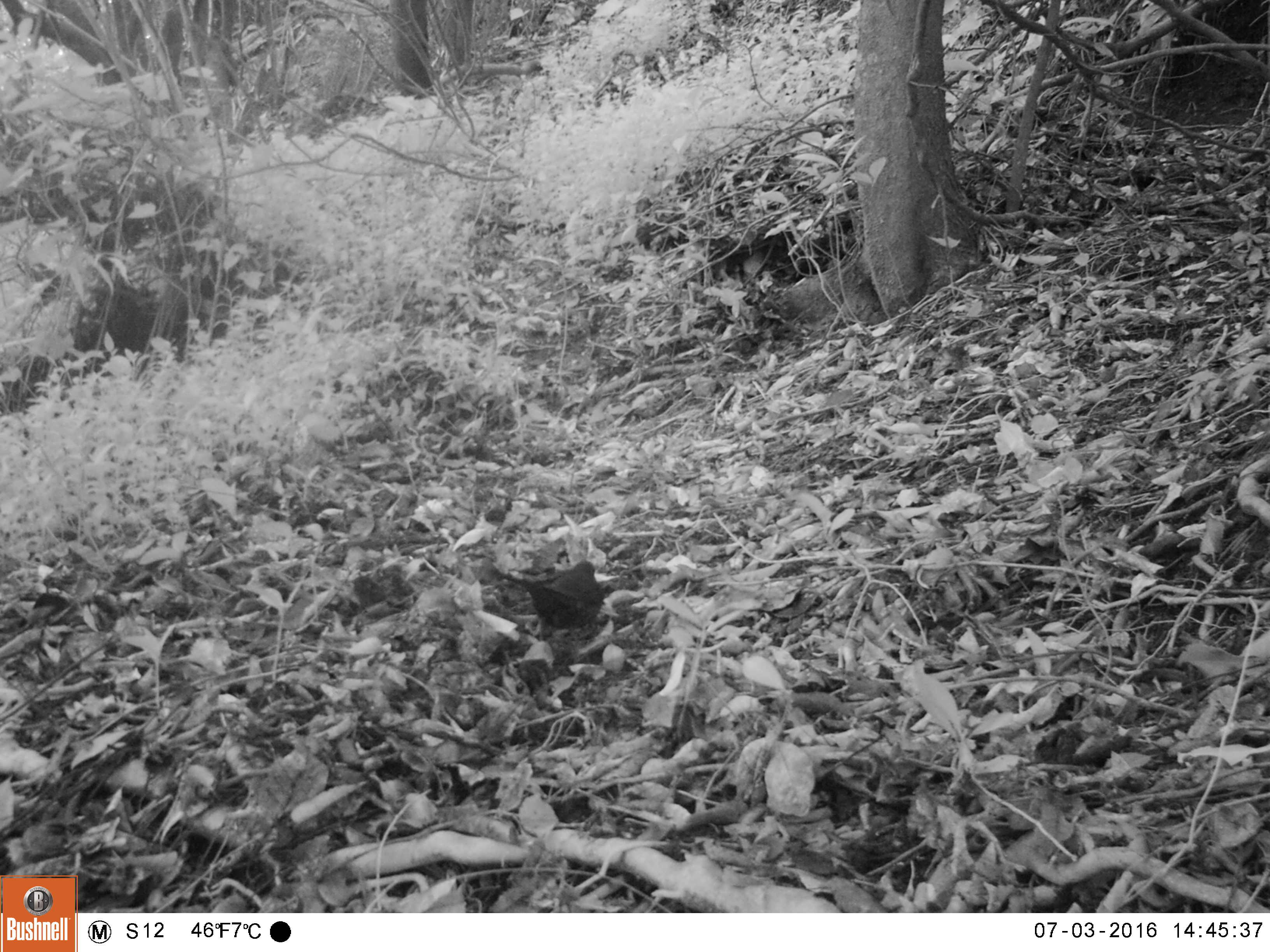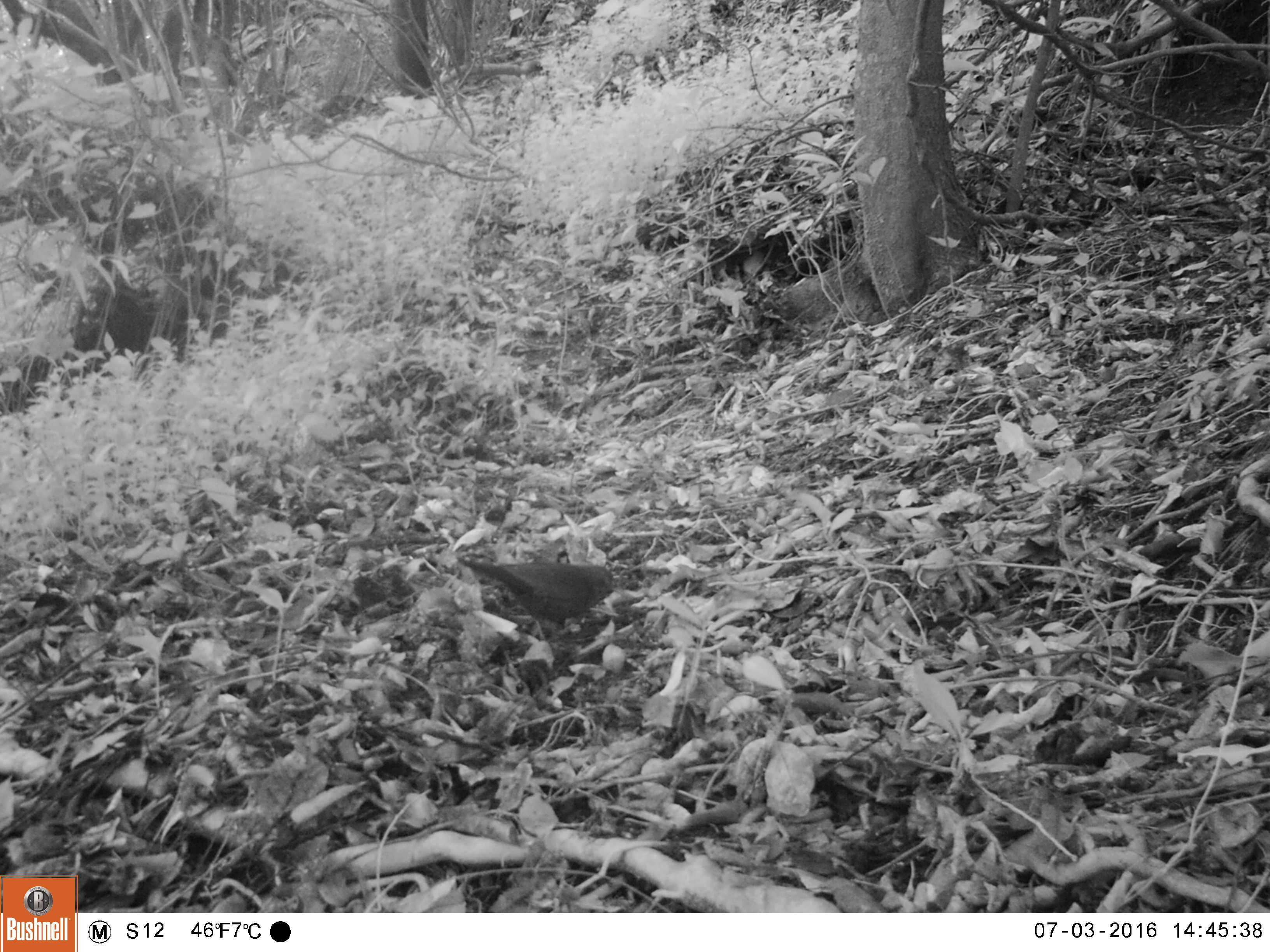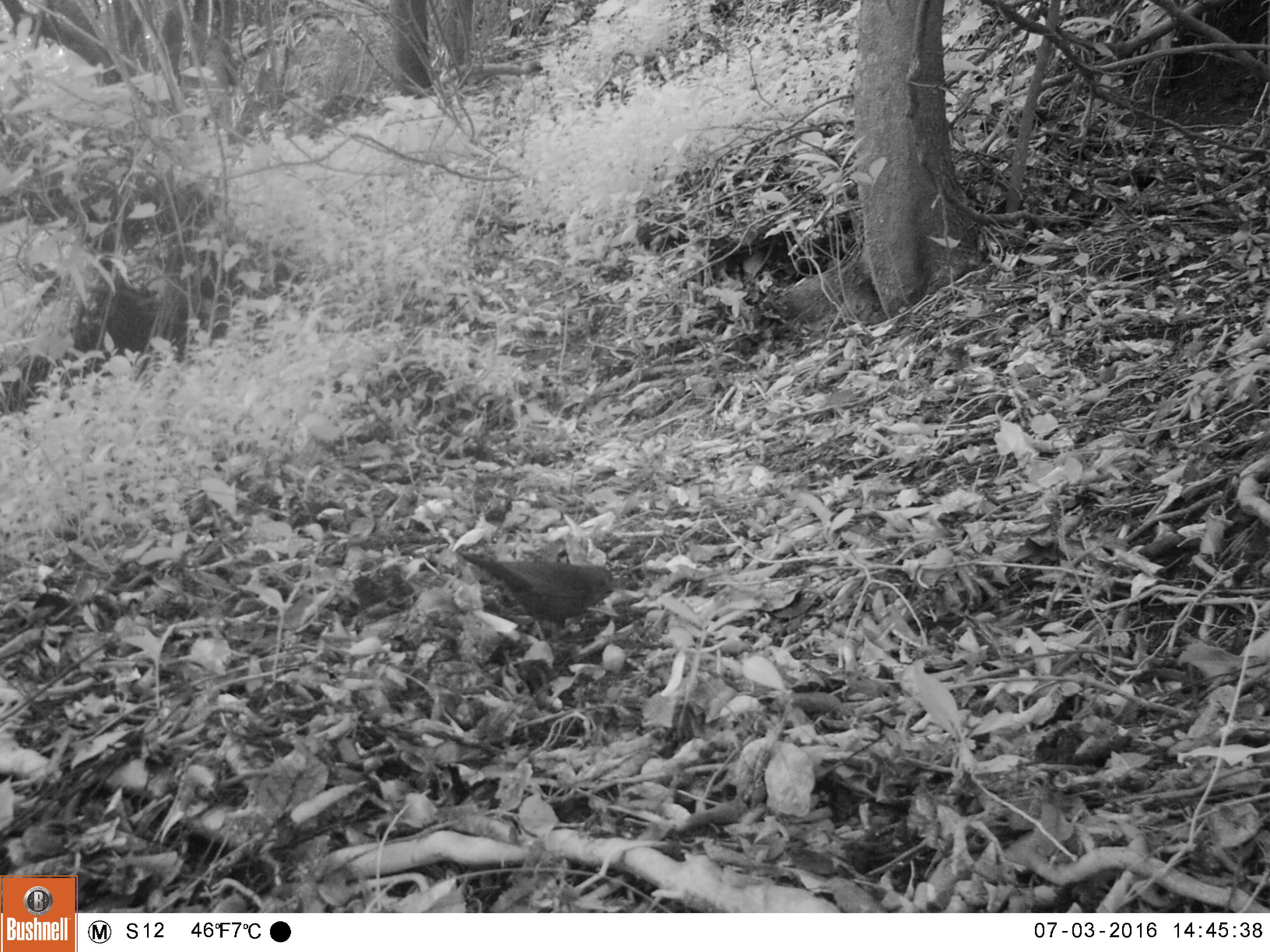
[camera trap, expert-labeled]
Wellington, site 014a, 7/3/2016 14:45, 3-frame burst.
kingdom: Animalia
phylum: Chordata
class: Aves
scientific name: Aves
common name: bird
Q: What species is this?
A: Bird (Aves).